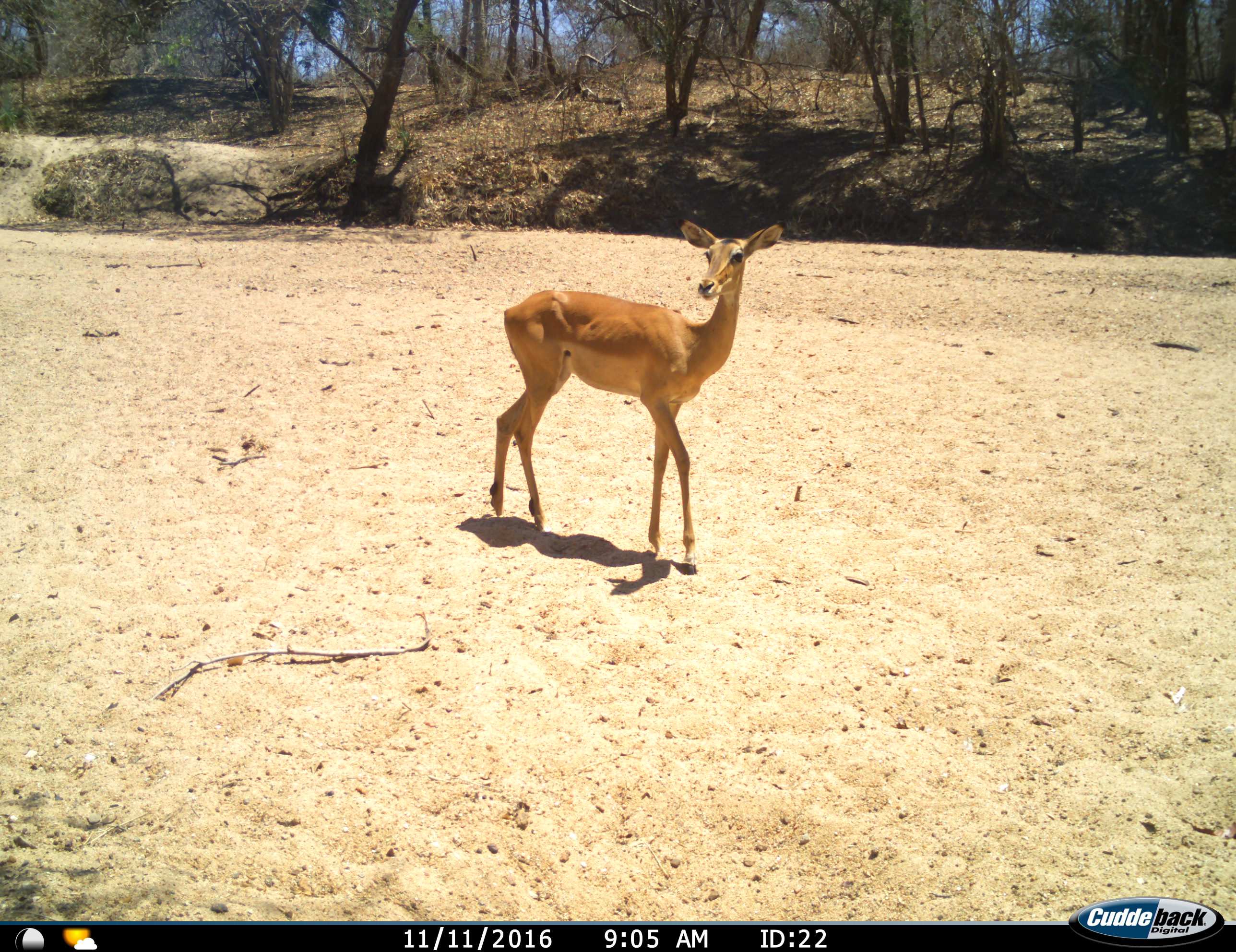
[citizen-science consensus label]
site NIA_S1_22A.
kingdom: Animalia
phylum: Chordata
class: Mammalia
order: Artiodactyla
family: Bovidae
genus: Aepyceros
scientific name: Aepyceros melampus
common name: impala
Impala (Aepyceros melampus), count 1. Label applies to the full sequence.